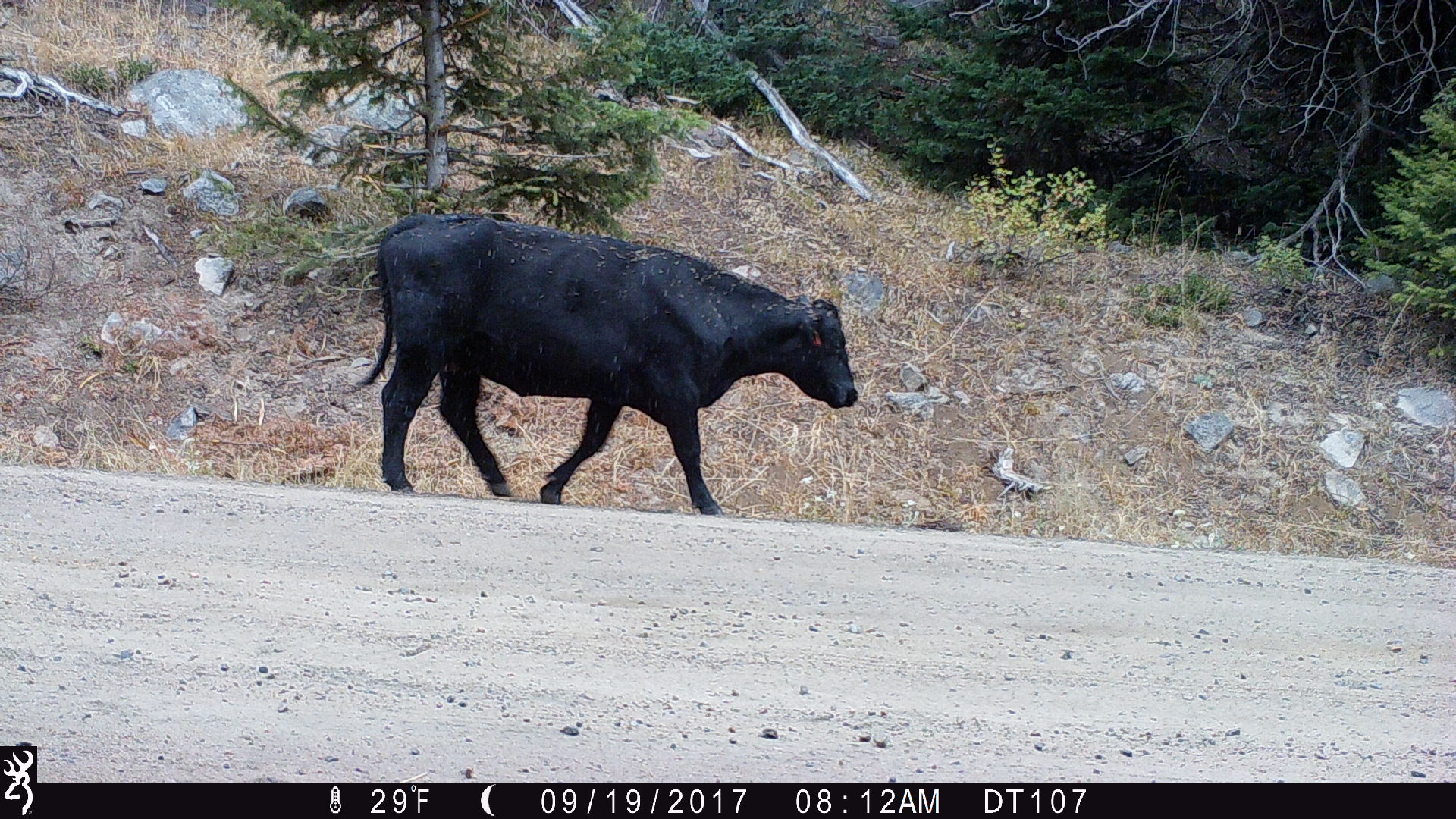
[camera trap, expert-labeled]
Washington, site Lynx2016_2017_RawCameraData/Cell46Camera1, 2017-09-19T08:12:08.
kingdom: Animalia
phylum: Chordata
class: Mammalia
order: Artiodactyla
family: Bovidae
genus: Bos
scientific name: Bos taurus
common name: domestic cattle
Domestic cattle (Bos taurus). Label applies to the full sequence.